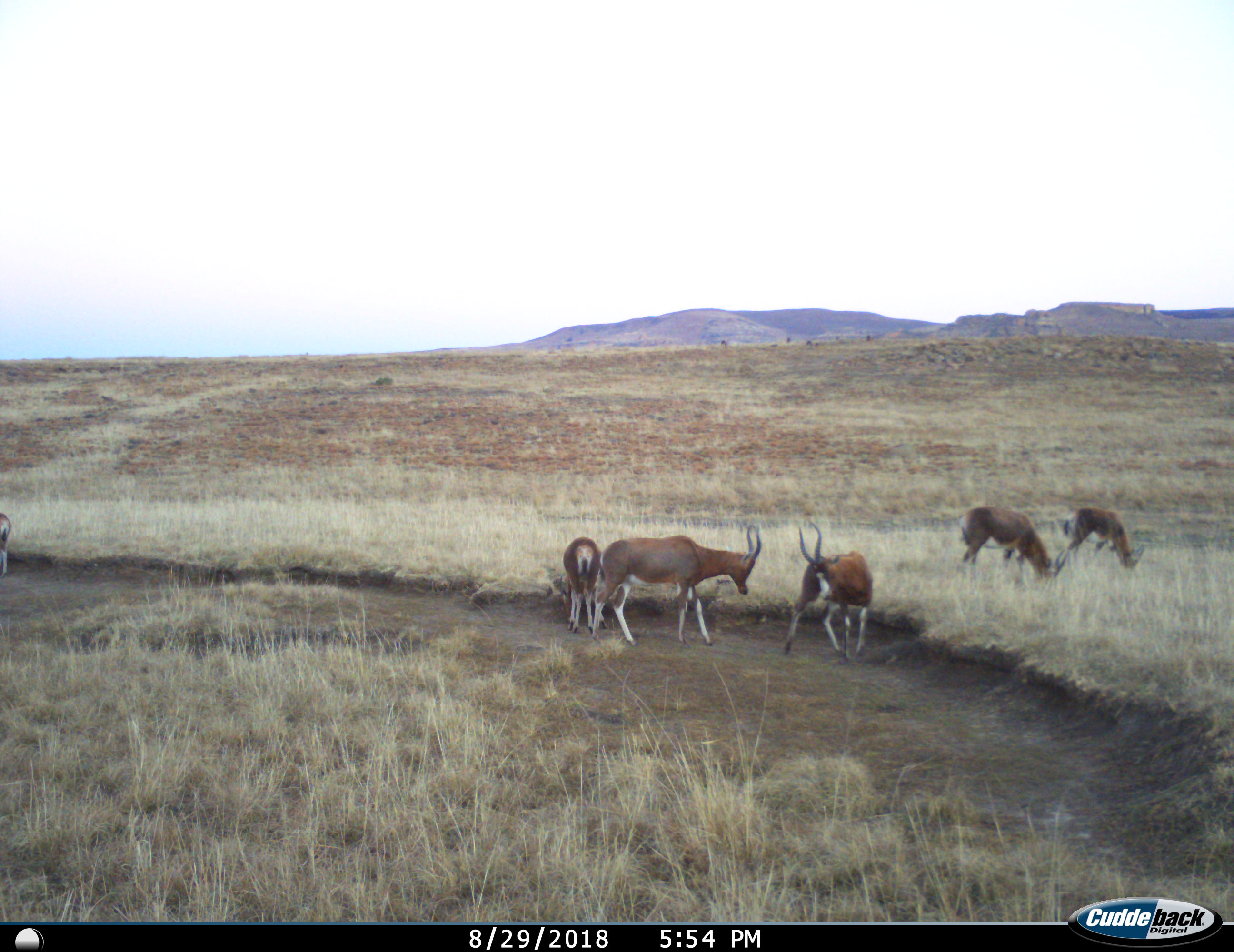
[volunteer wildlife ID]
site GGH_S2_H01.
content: unidentified animal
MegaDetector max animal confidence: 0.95